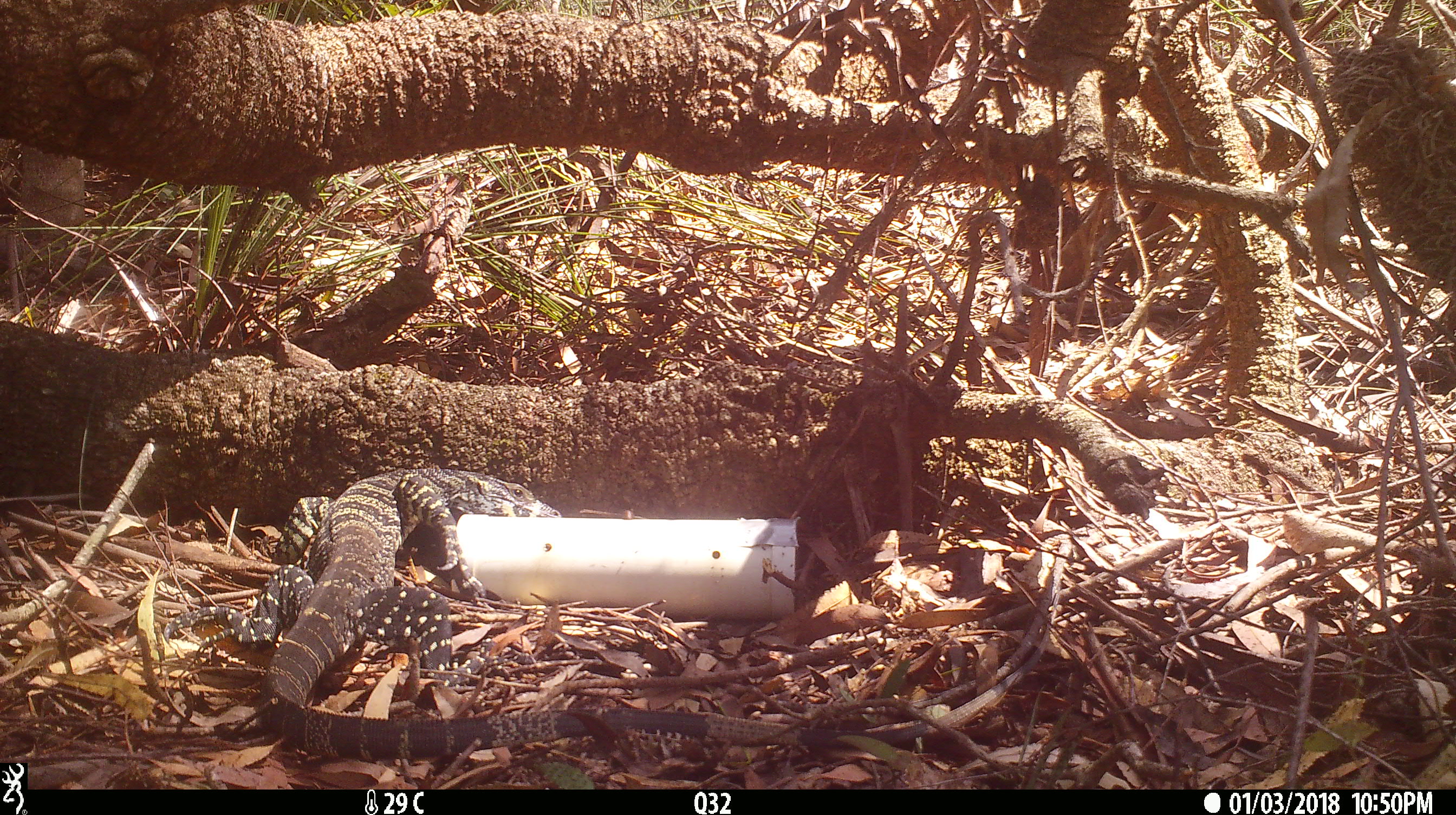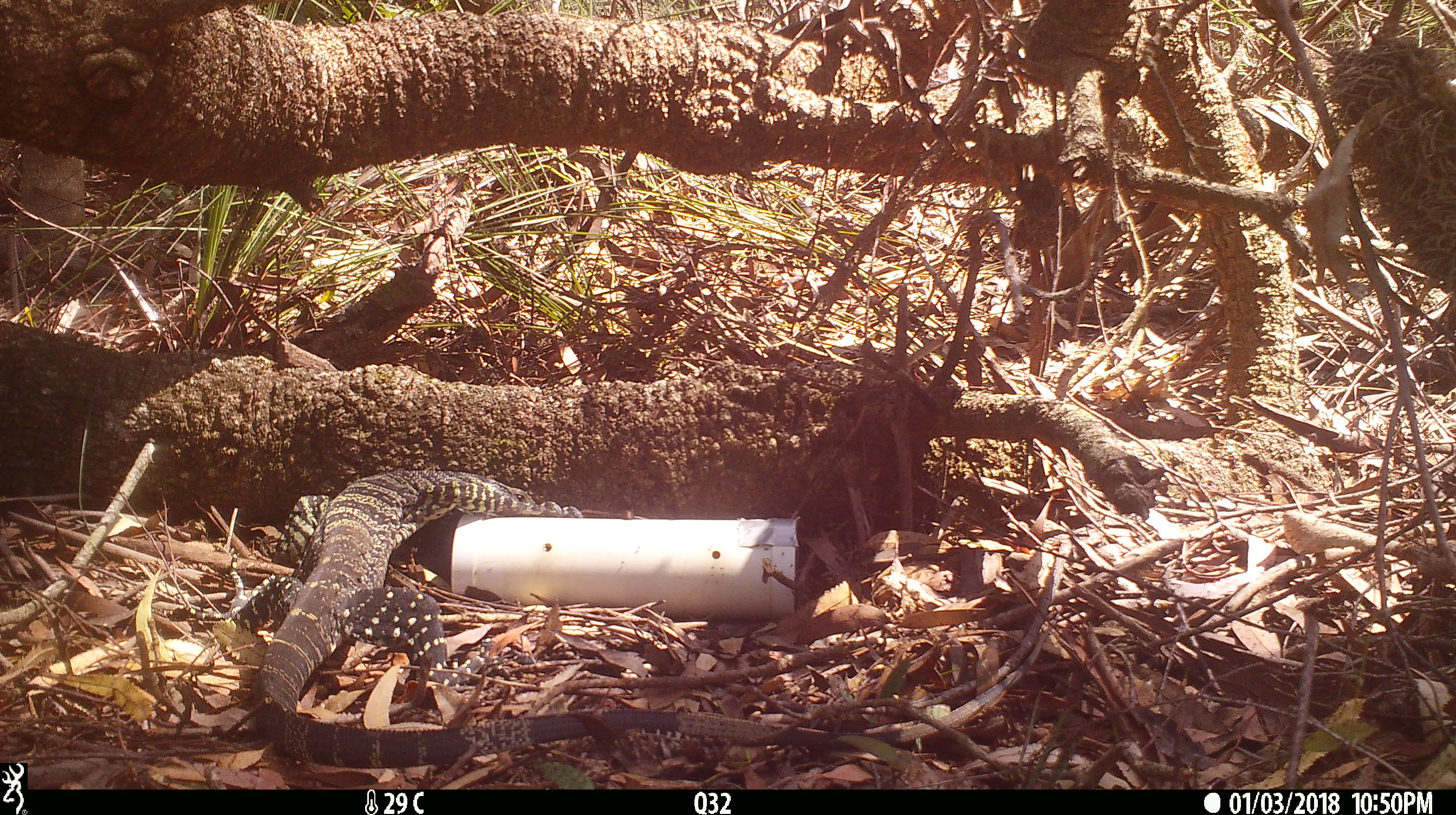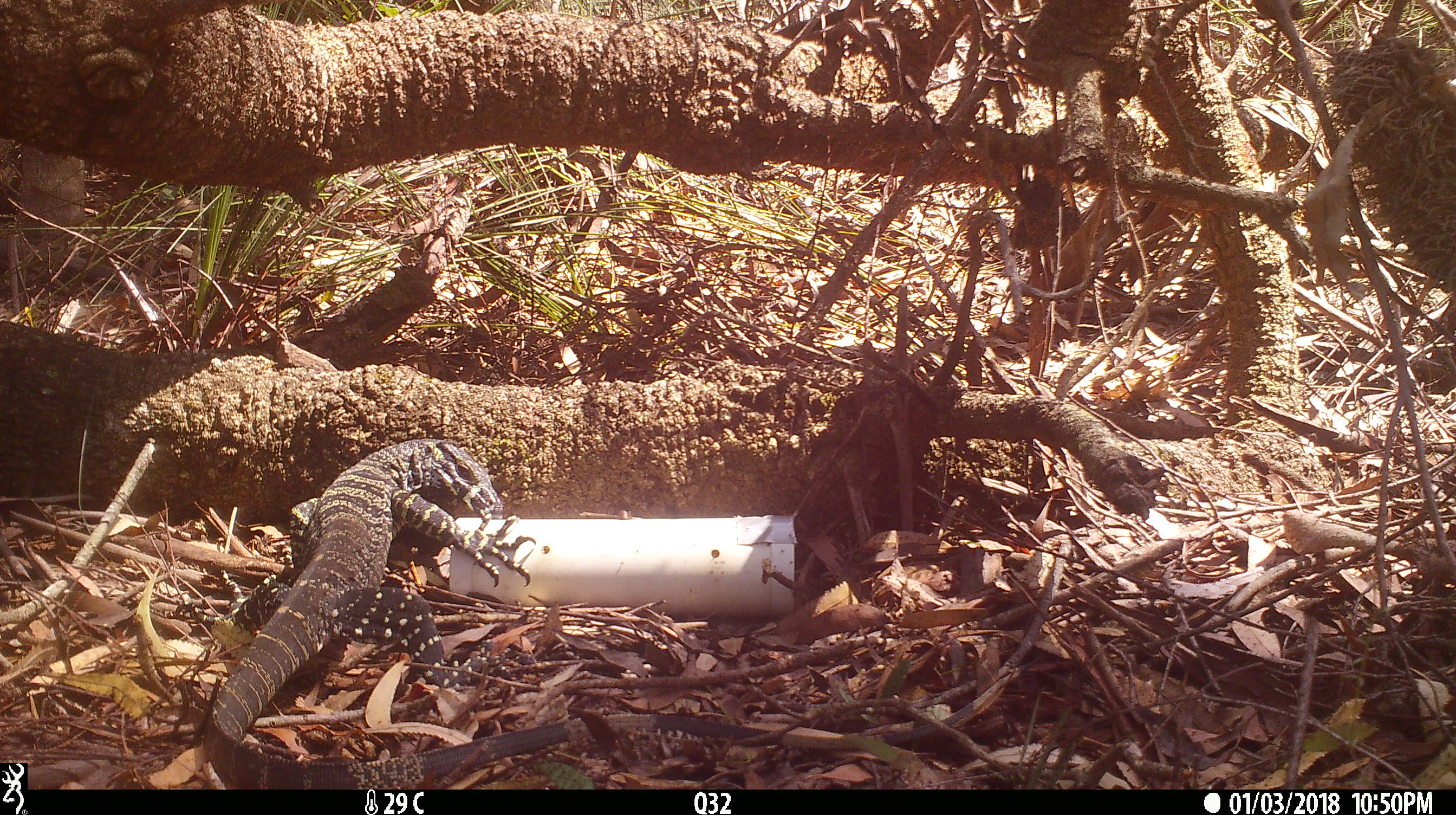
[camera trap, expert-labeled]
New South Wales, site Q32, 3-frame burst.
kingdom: Animalia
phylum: Chordata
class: Reptilia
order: Squamata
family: Varanidae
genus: Varanus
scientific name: Varanus varius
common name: lace monitor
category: goanna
Goanna (lace monitor) (Varanus varius).